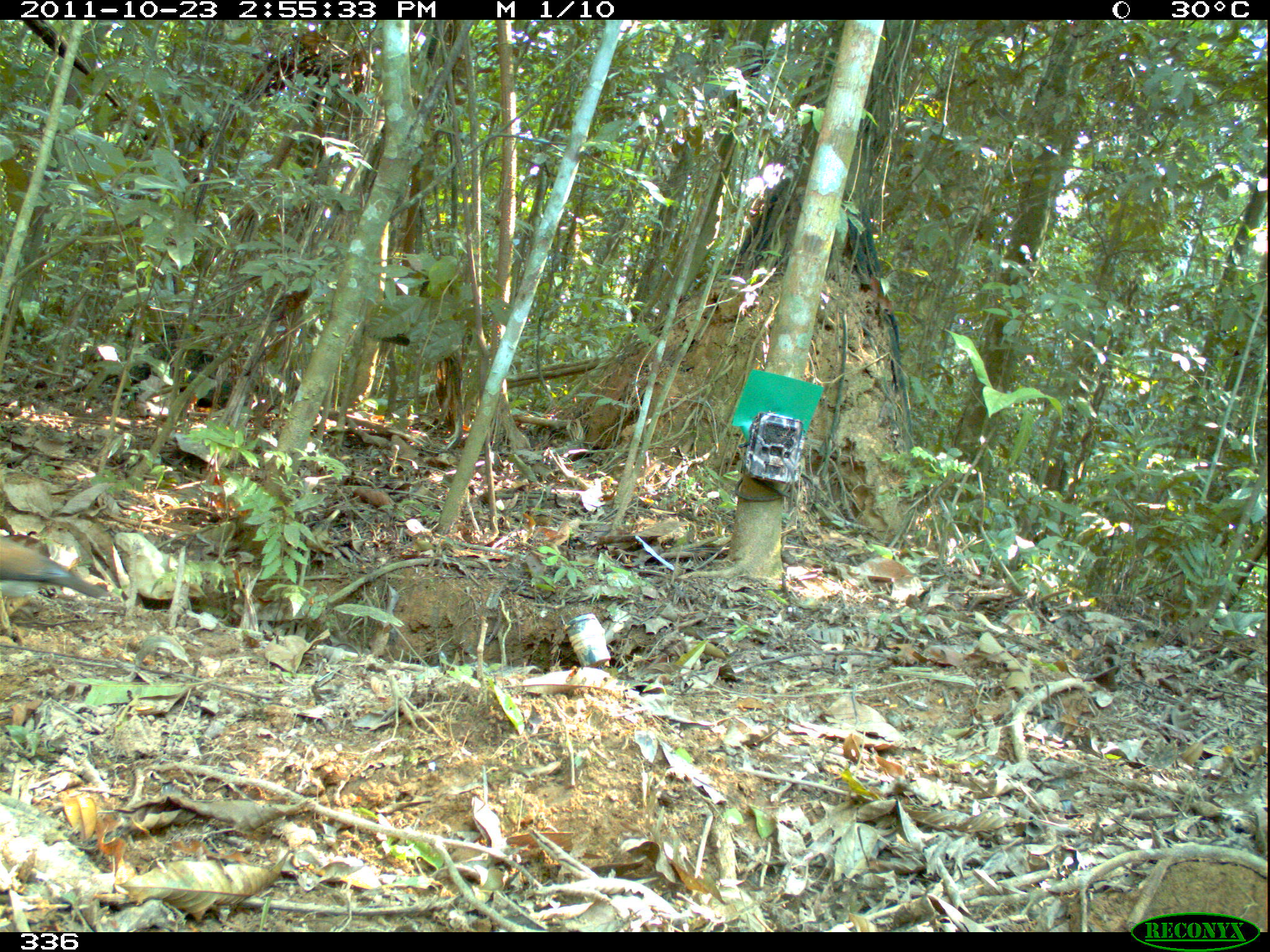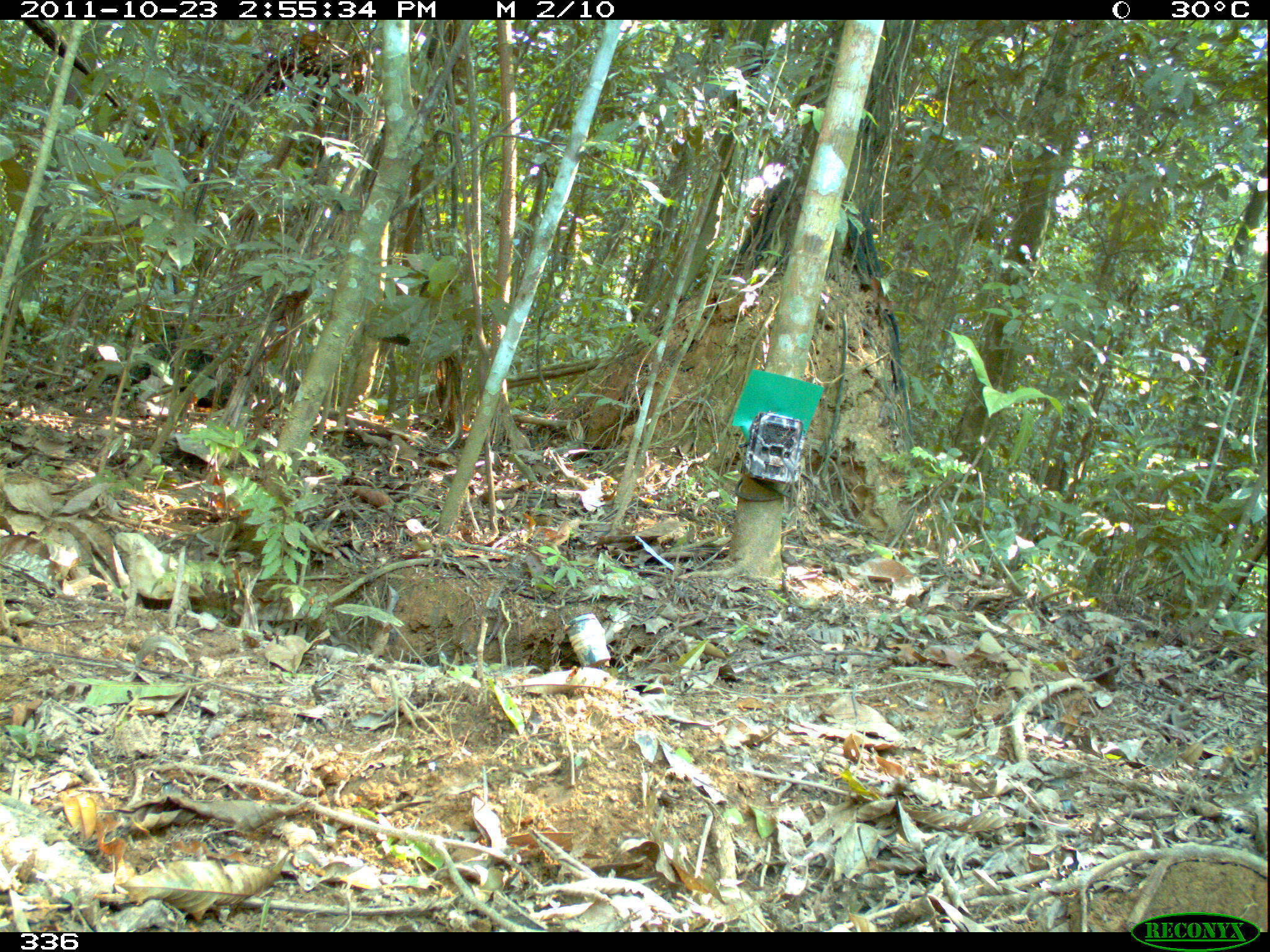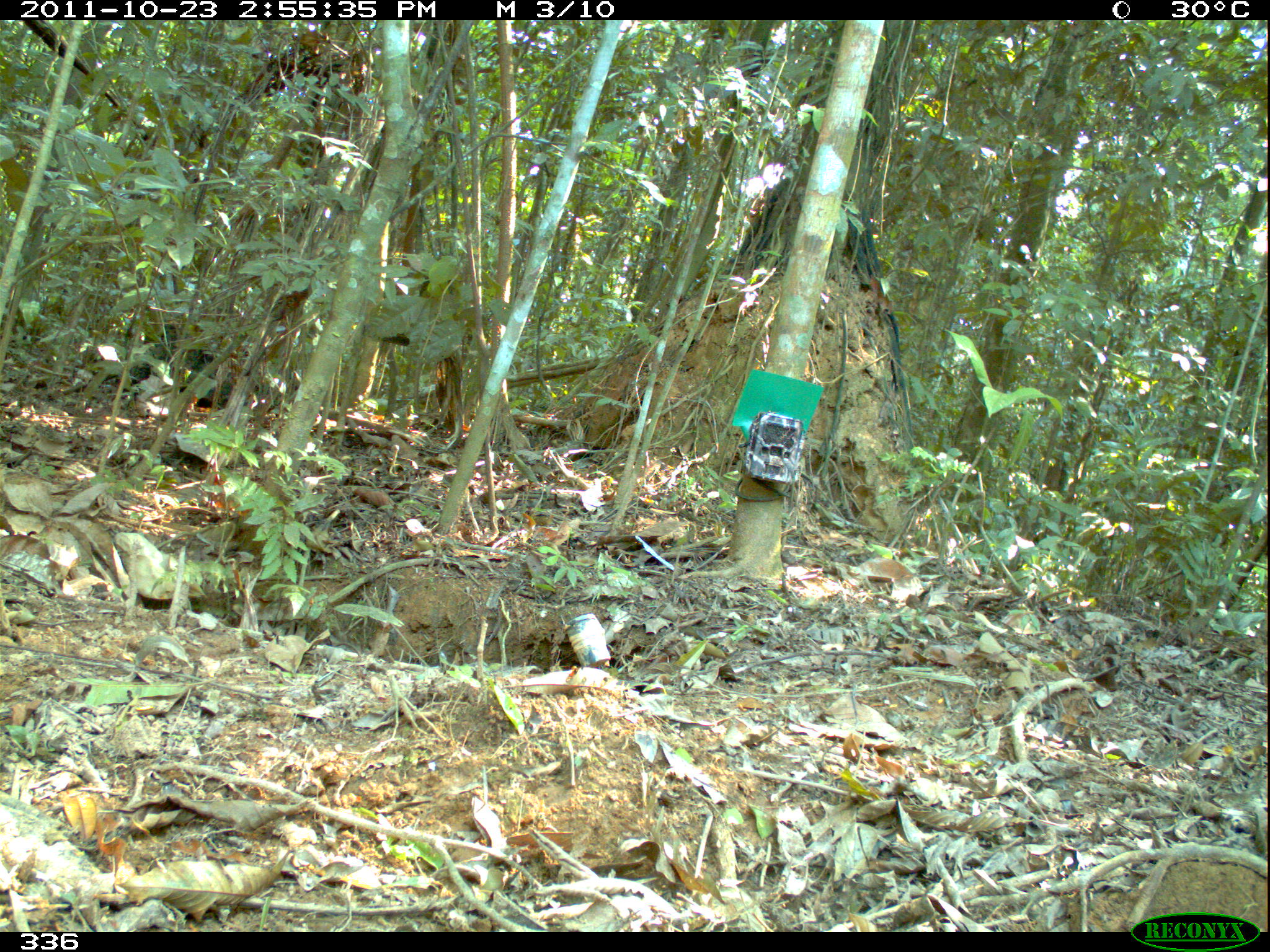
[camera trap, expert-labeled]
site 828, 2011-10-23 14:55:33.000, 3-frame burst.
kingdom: Animalia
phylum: Chordata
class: Aves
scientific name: Aves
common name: bird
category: unknown bird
Unknown bird (bird) (Aves).